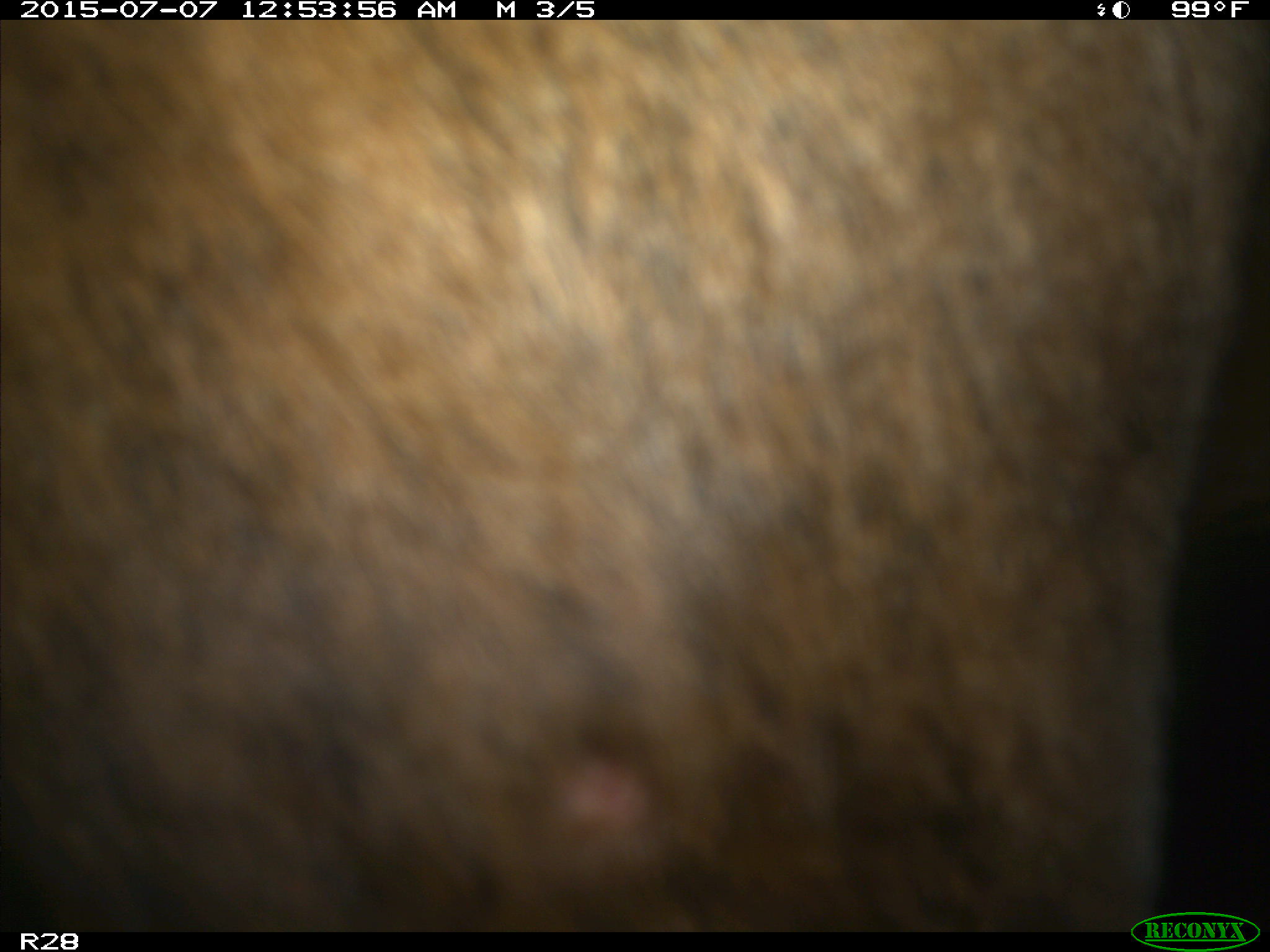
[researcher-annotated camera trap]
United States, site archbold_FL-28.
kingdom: Animalia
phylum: Chordata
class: Mammalia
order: Artiodactyla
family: Bovidae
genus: Bos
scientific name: Bos taurus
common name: domestic cow